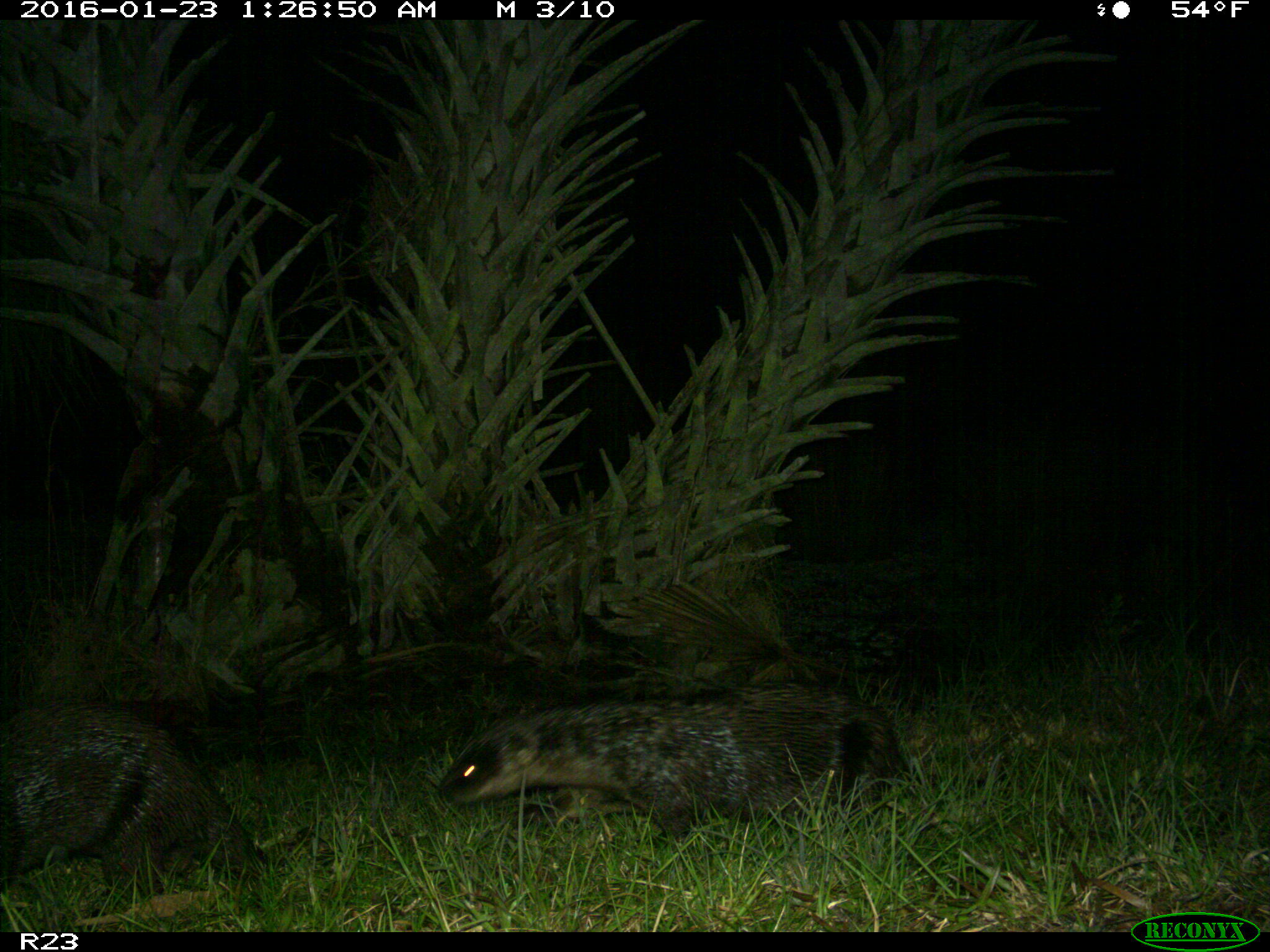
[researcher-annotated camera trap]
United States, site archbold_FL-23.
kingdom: Animalia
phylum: Chordata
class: Mammalia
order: Carnivora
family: Mustelidae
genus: Lontra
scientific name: Lontra canadensis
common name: north american river otter